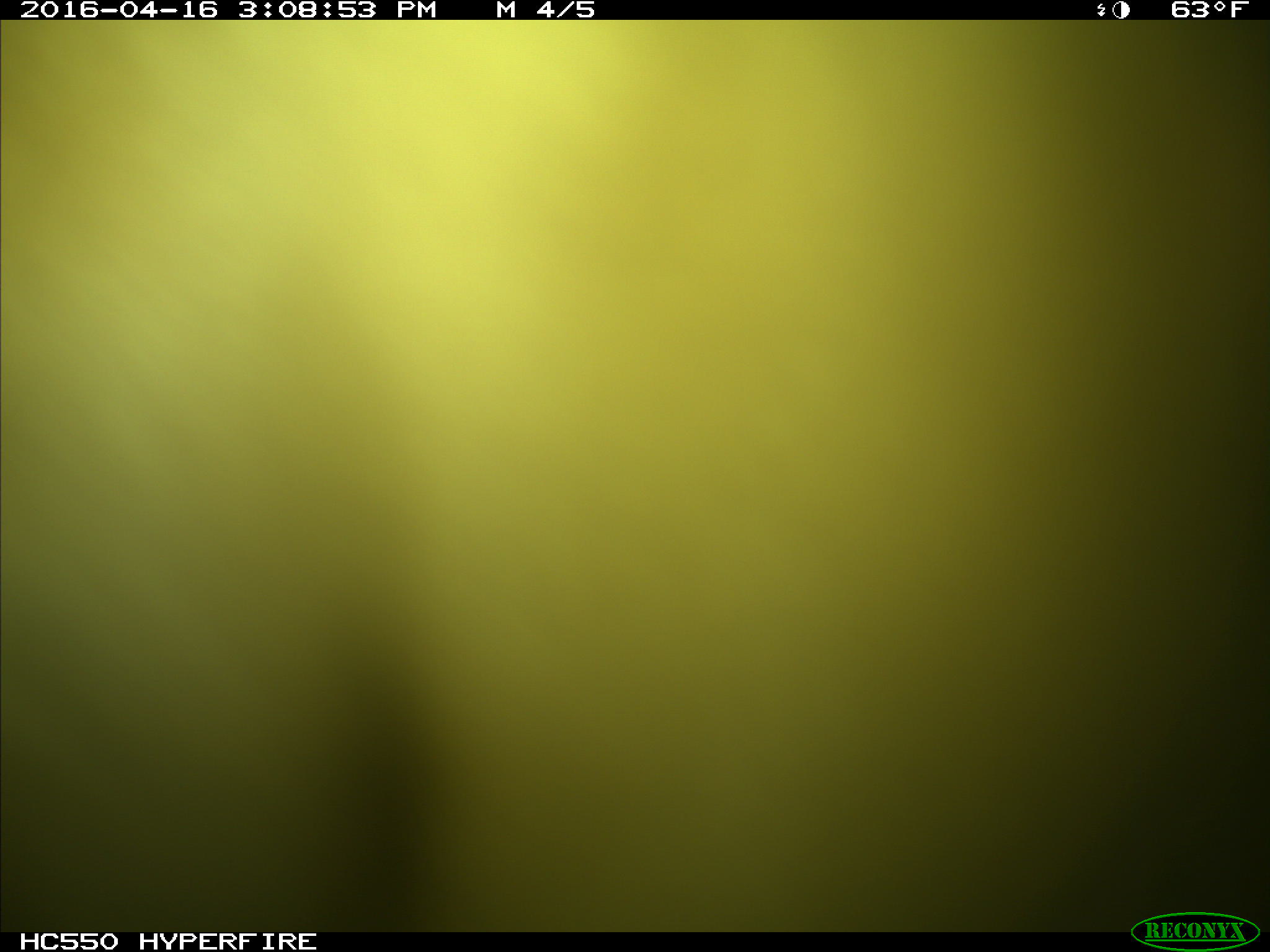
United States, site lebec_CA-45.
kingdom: Animalia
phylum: Chordata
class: Mammalia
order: Artiodactyla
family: Bovidae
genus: Bos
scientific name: Bos taurus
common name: domestic cow